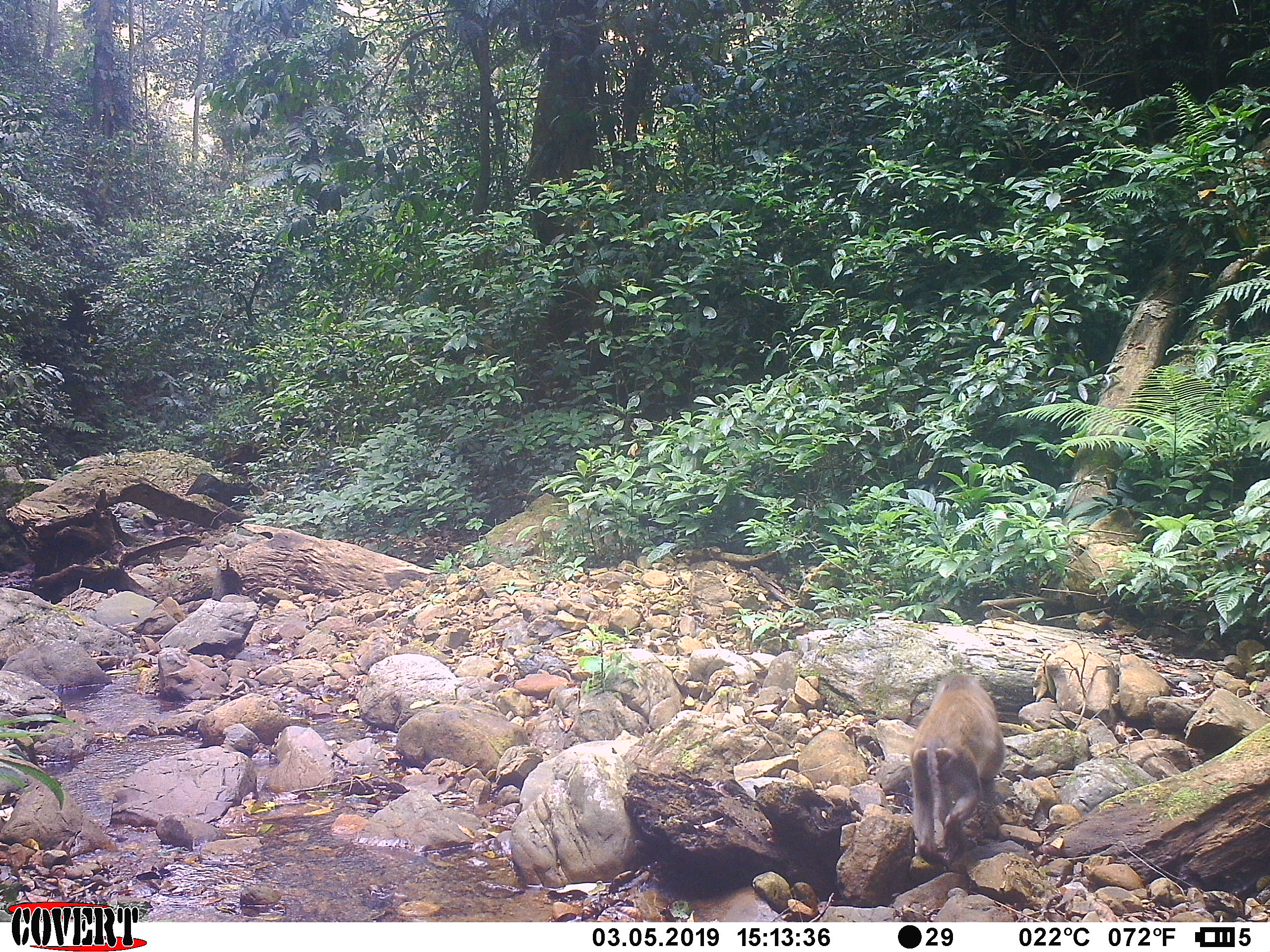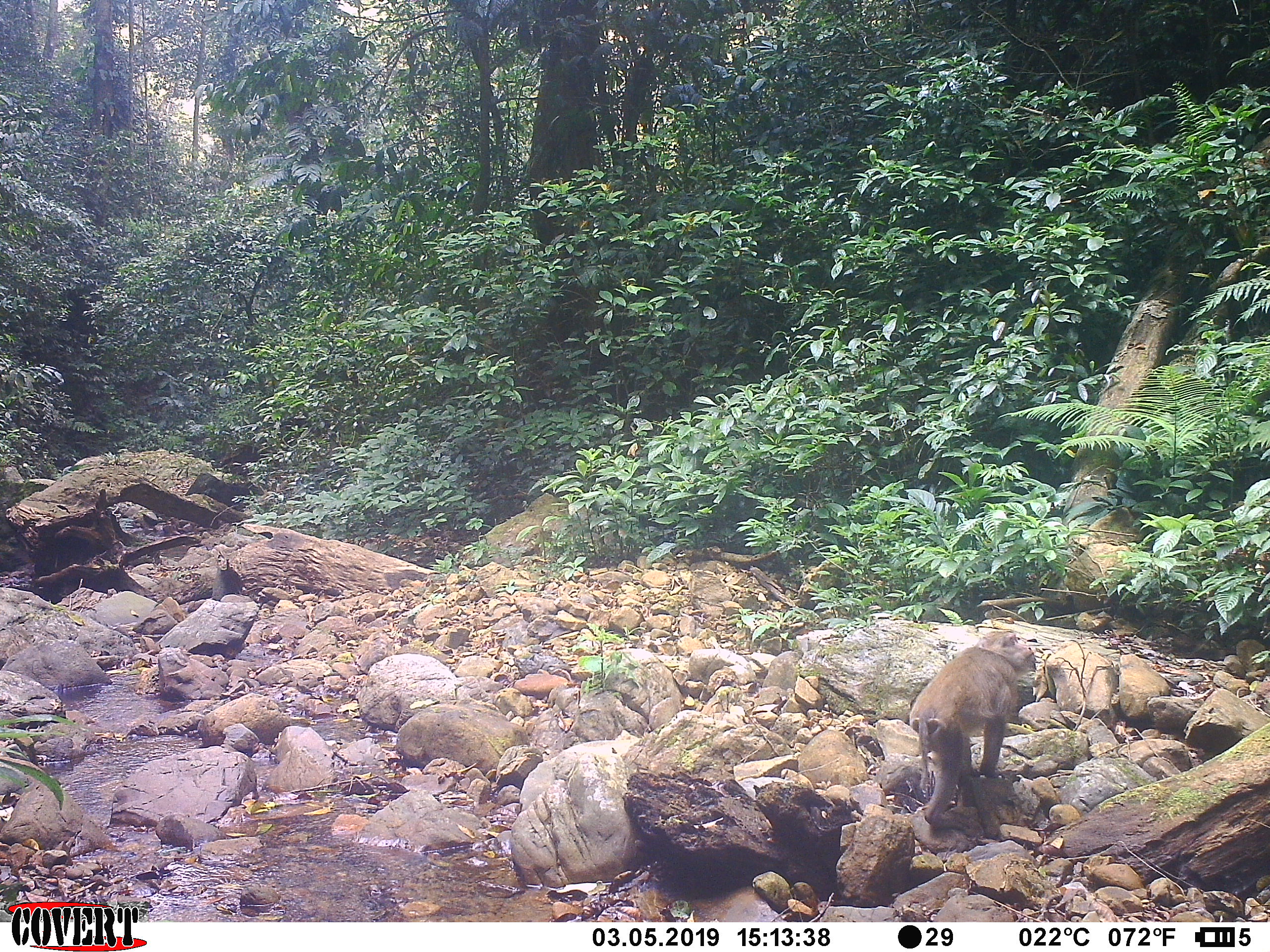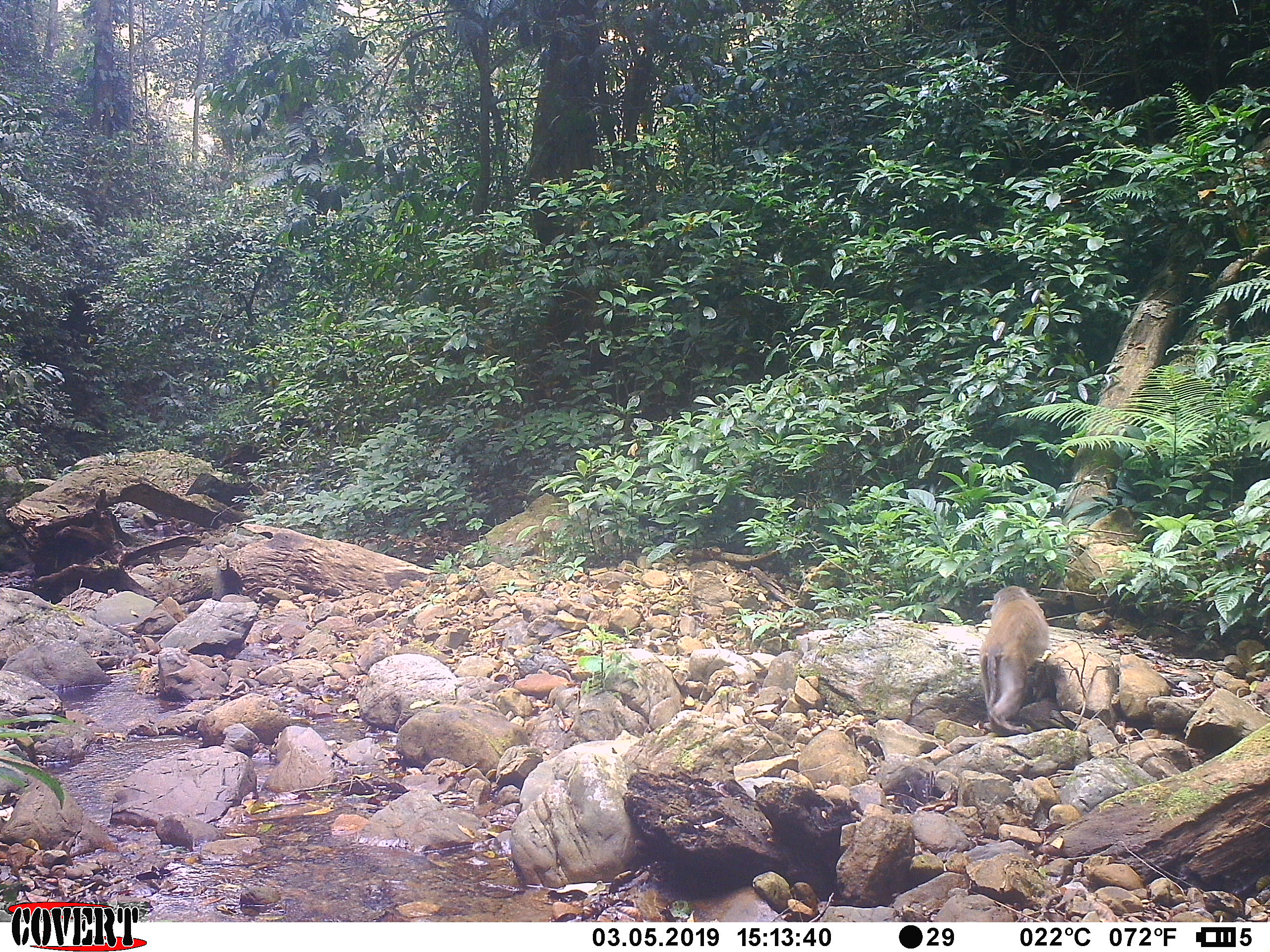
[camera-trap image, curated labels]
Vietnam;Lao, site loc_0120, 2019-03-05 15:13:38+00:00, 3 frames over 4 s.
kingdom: Animalia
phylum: Chordata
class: Mammalia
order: Primates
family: Cercopithecidae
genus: Macaca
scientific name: Macaca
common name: macaques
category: assam or rhesus macaque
Assam or rhesus macaque (macaques) (Macaca). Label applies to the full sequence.